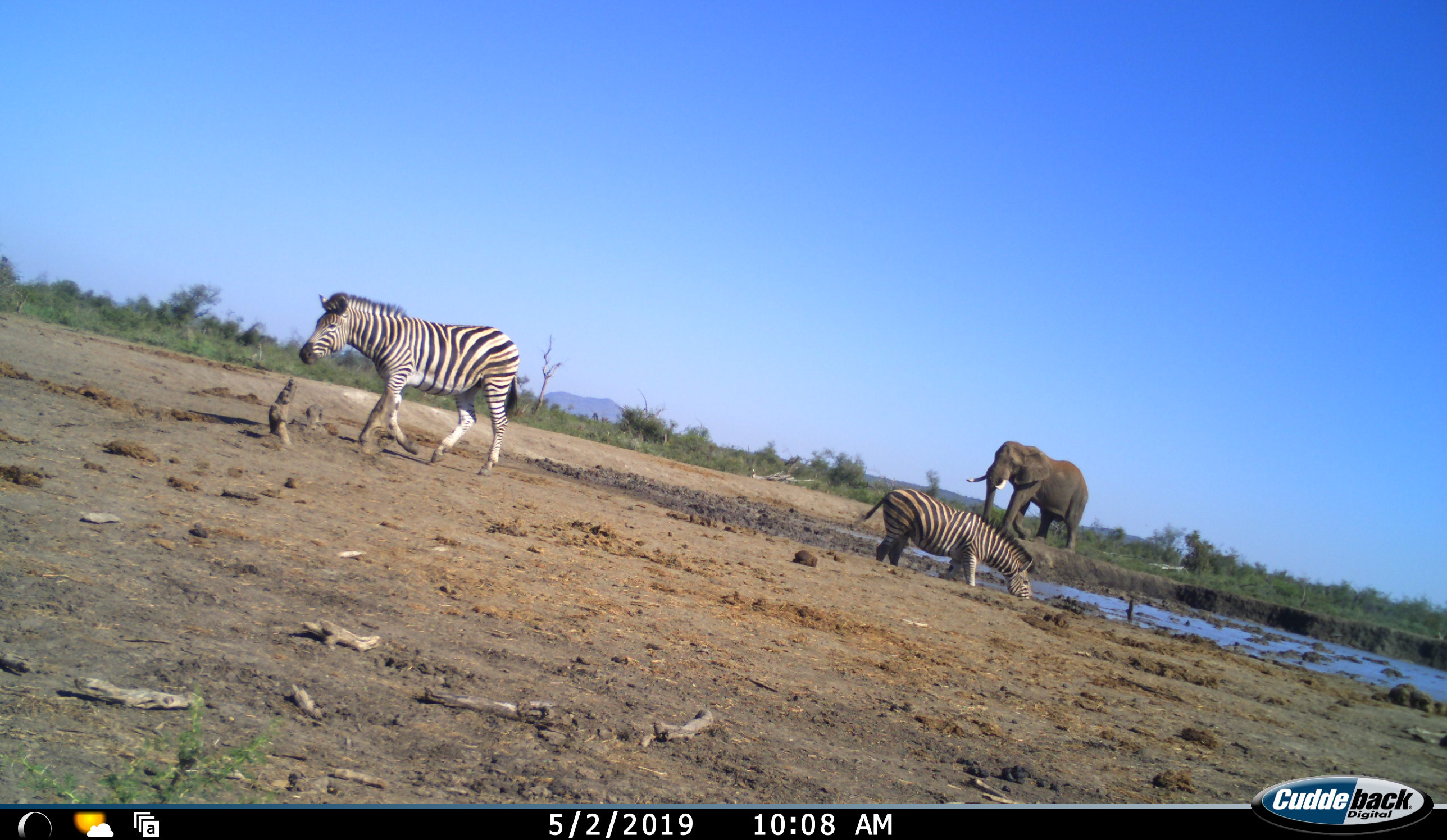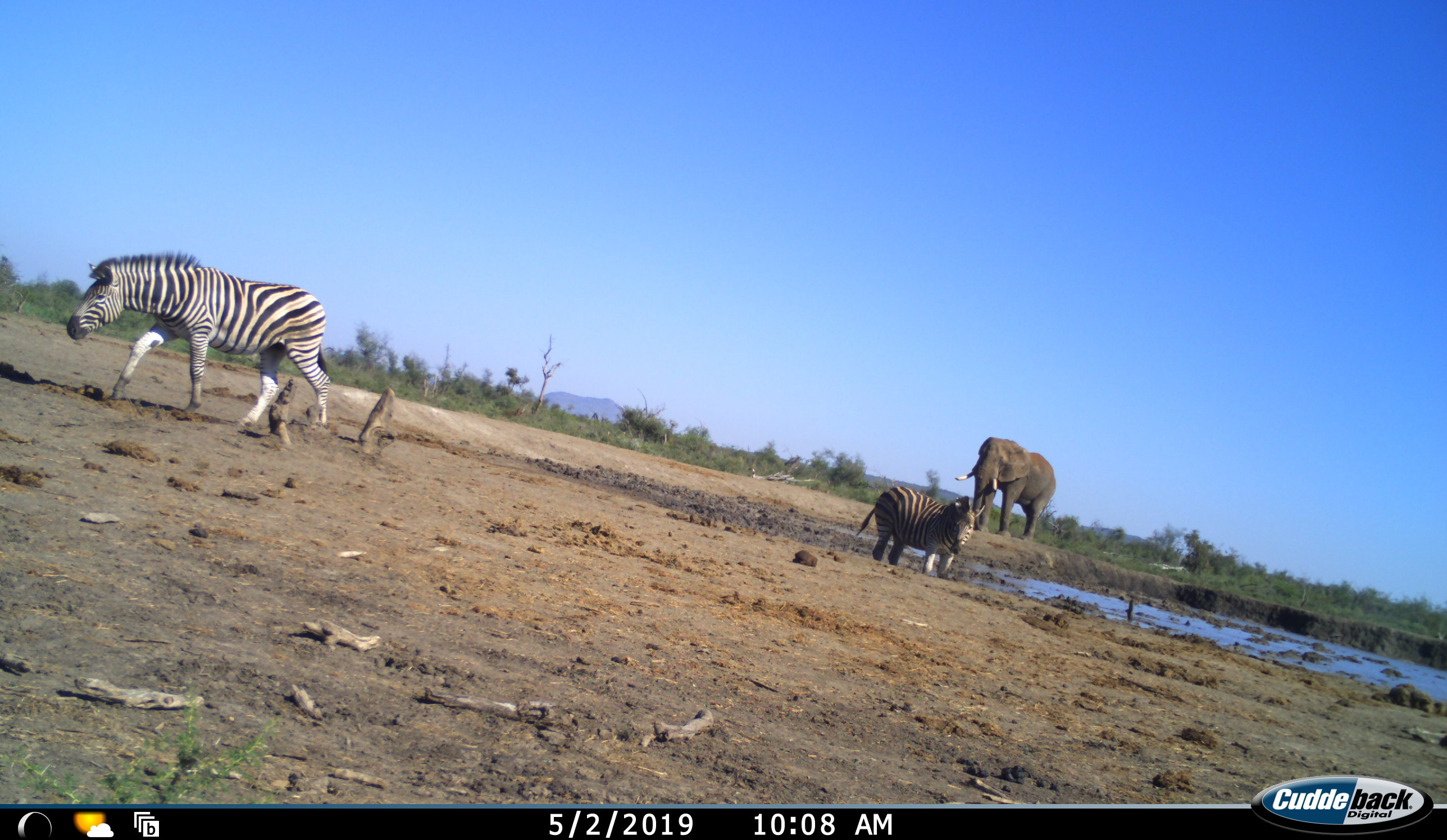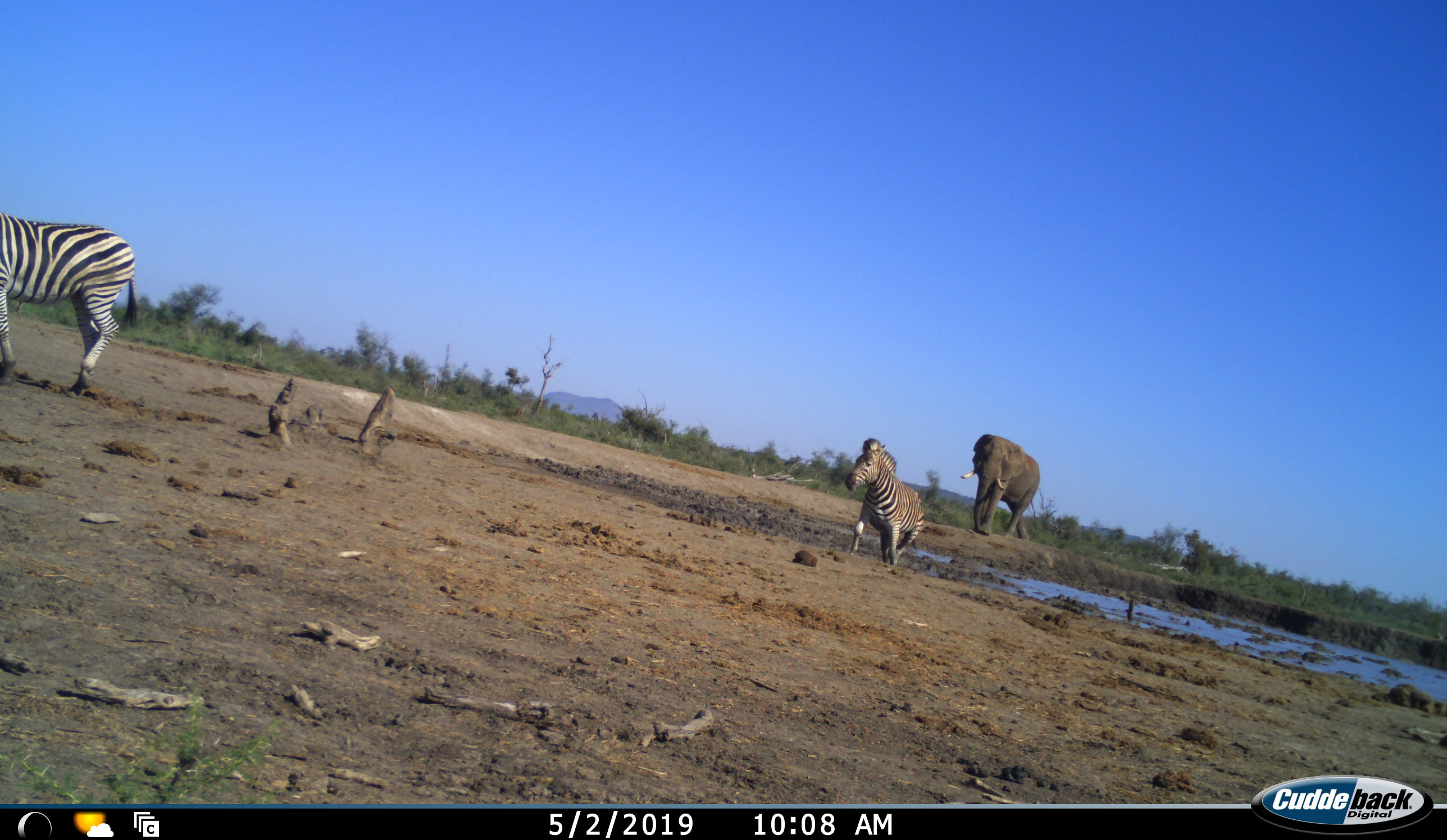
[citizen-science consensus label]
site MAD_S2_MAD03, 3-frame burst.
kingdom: Animalia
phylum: Chordata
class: Mammalia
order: Proboscidea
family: Elephantidae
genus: Loxodonta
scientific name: Loxodonta africana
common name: african bush elephant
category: elephant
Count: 1.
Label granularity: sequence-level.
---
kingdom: Animalia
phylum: Chordata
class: Mammalia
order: Perissodactyla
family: Equidae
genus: Equus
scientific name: Equus quagga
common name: plains zebra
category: zebraplains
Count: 2.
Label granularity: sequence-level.